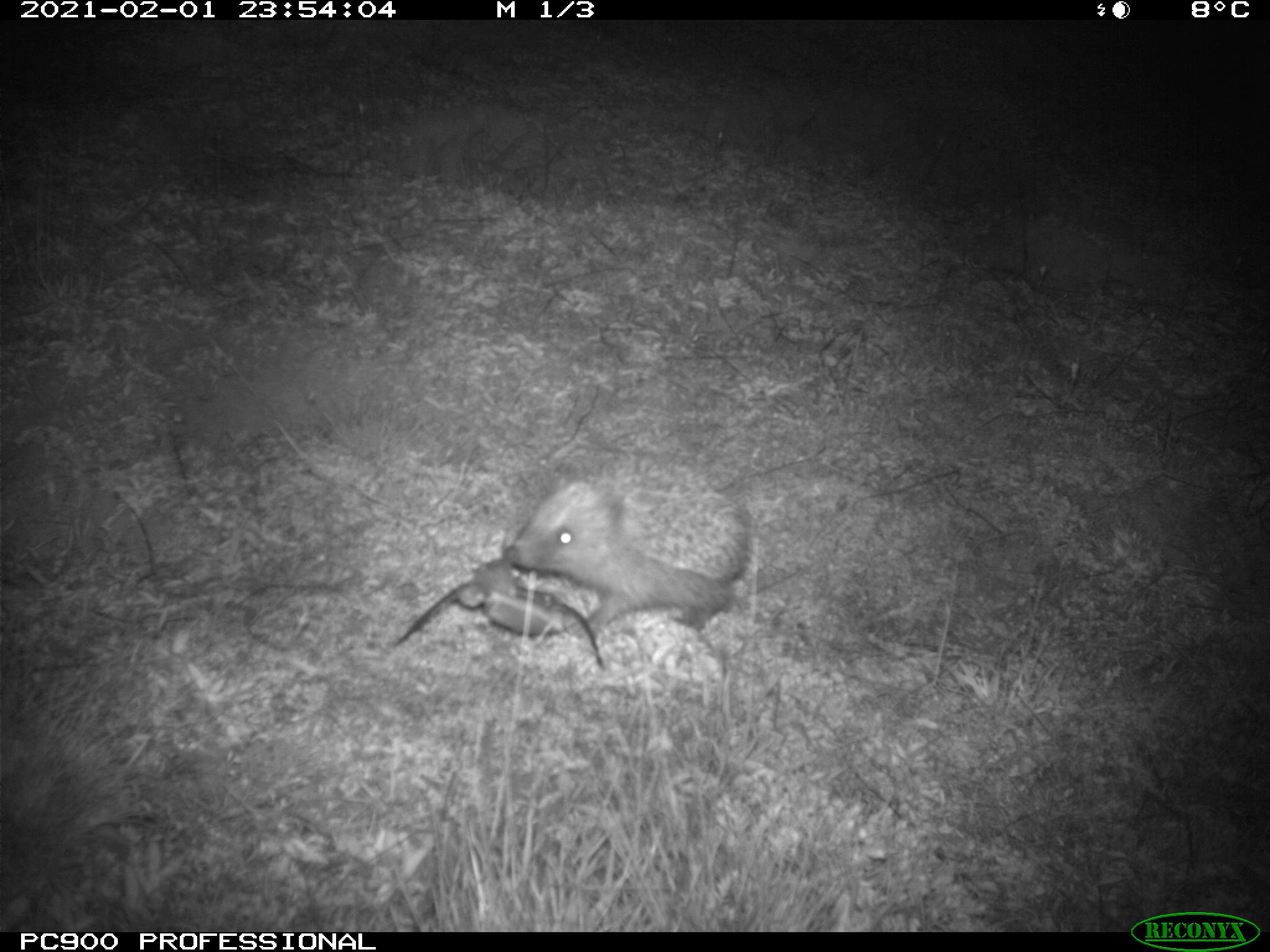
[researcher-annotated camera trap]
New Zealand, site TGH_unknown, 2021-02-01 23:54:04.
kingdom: Animalia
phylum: Chordata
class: Mammalia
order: Eulipotyphla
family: Erinaceidae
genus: Erinaceus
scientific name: Erinaceus europaeus europaeus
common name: european hedgehog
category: hedgehog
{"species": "hedgehog (european hedgehog) (Erinaceus europaeus europaeus)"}